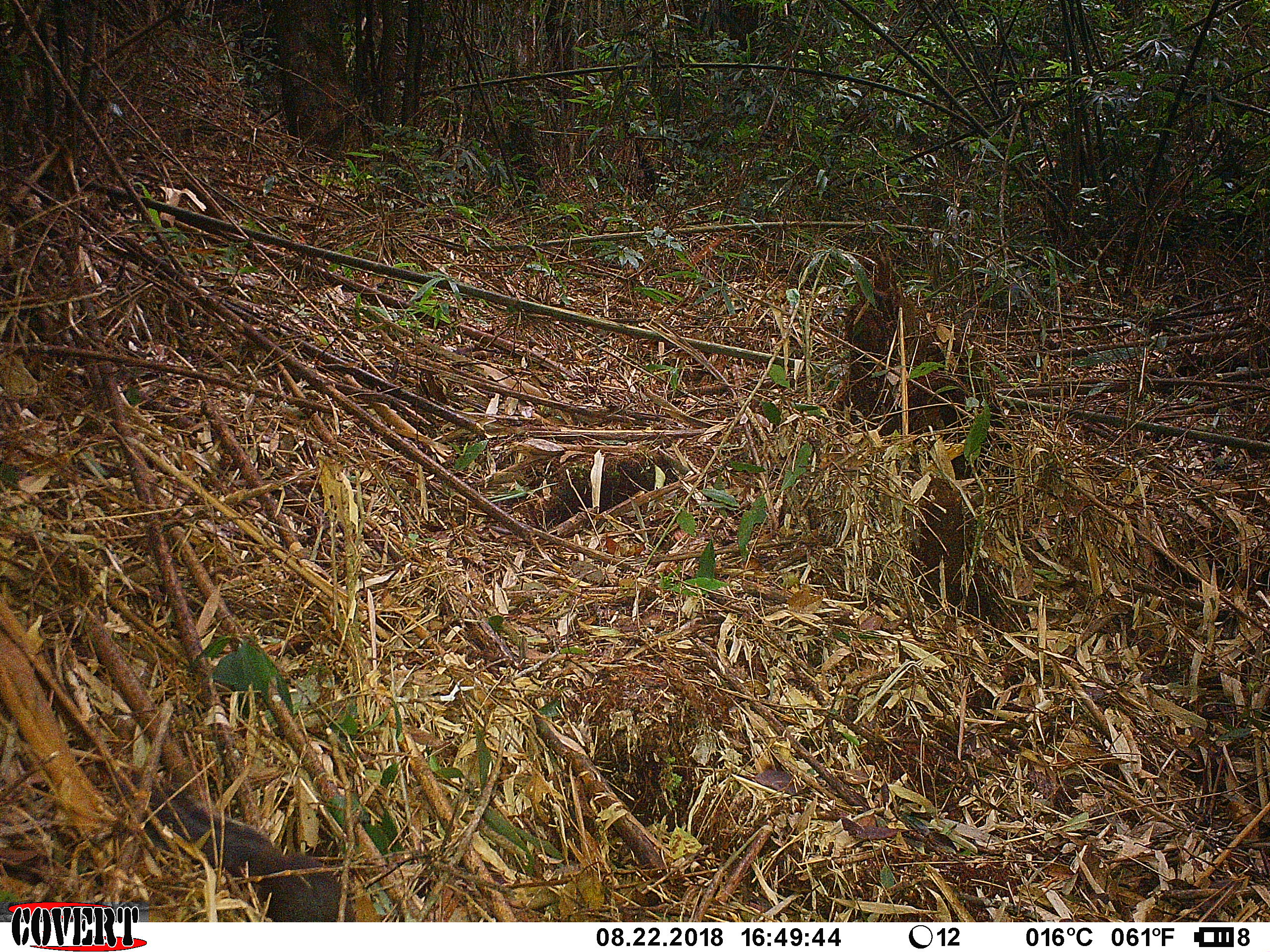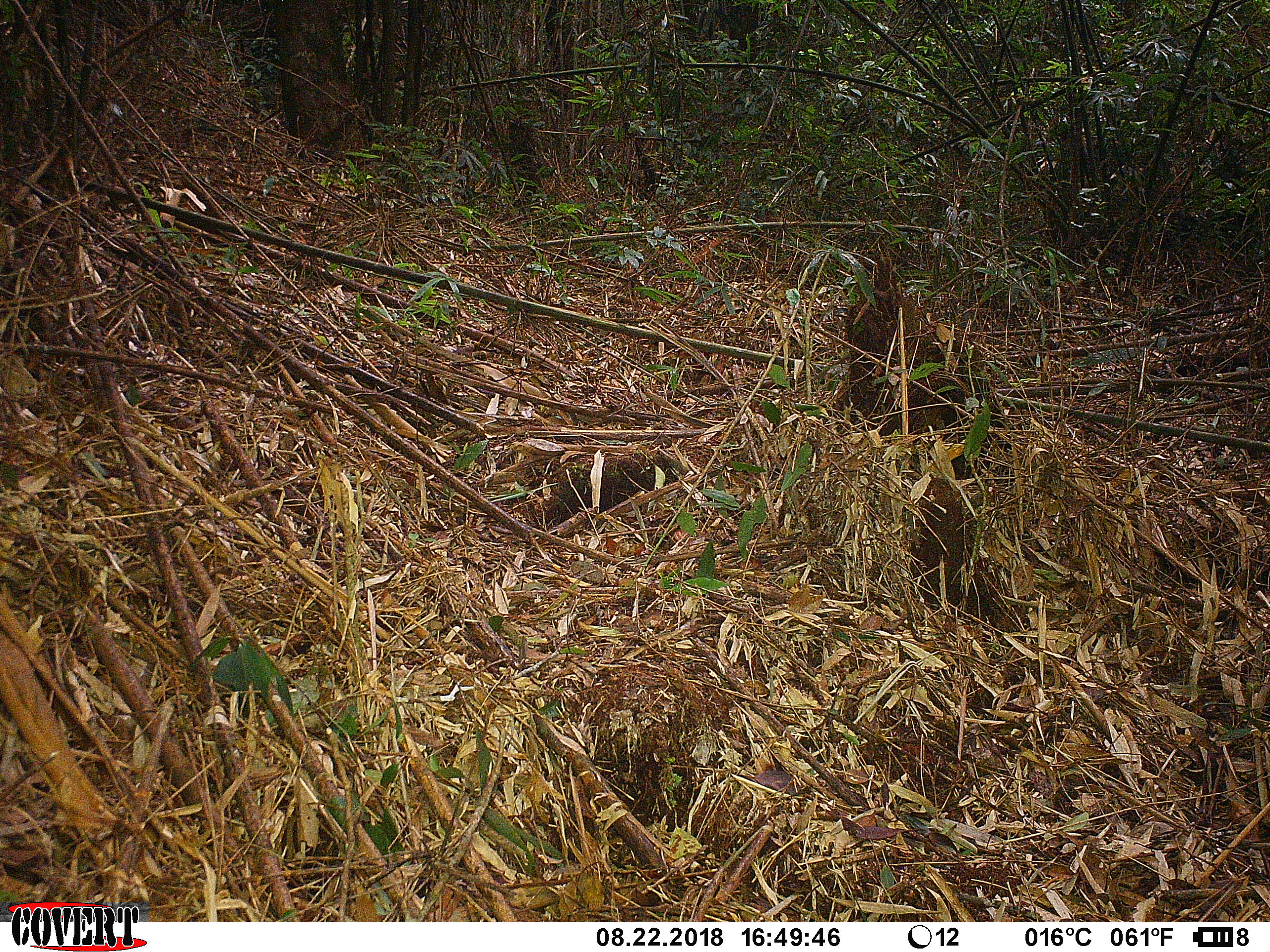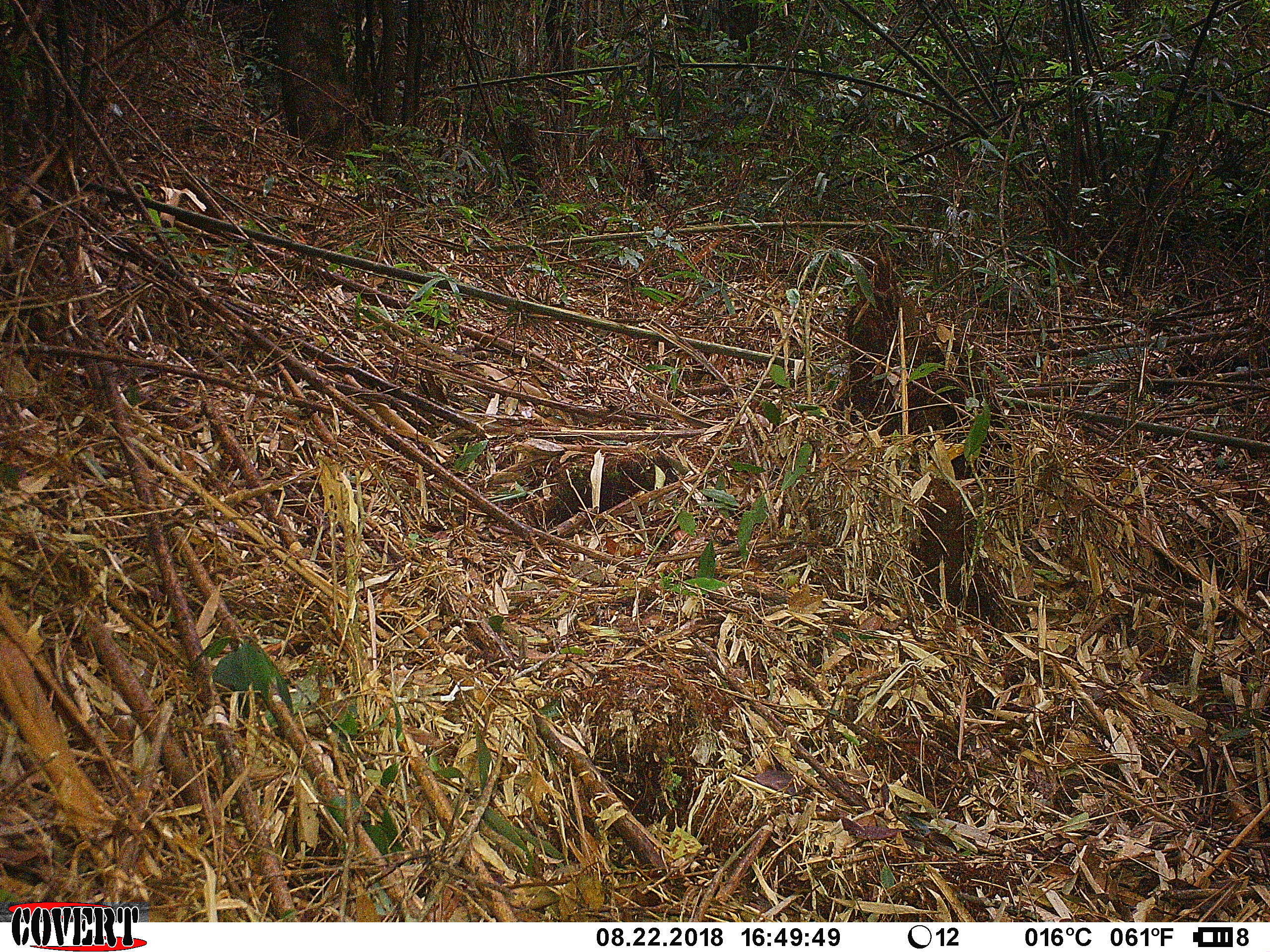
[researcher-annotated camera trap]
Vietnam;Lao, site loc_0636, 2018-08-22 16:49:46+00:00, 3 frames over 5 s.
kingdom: Animalia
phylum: Chordata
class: Mammalia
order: Rodentia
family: Sciuridae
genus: Dremomys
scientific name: Dremomys rufigenis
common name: red-cheeked squirrel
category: red cheeked squirrel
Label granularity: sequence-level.